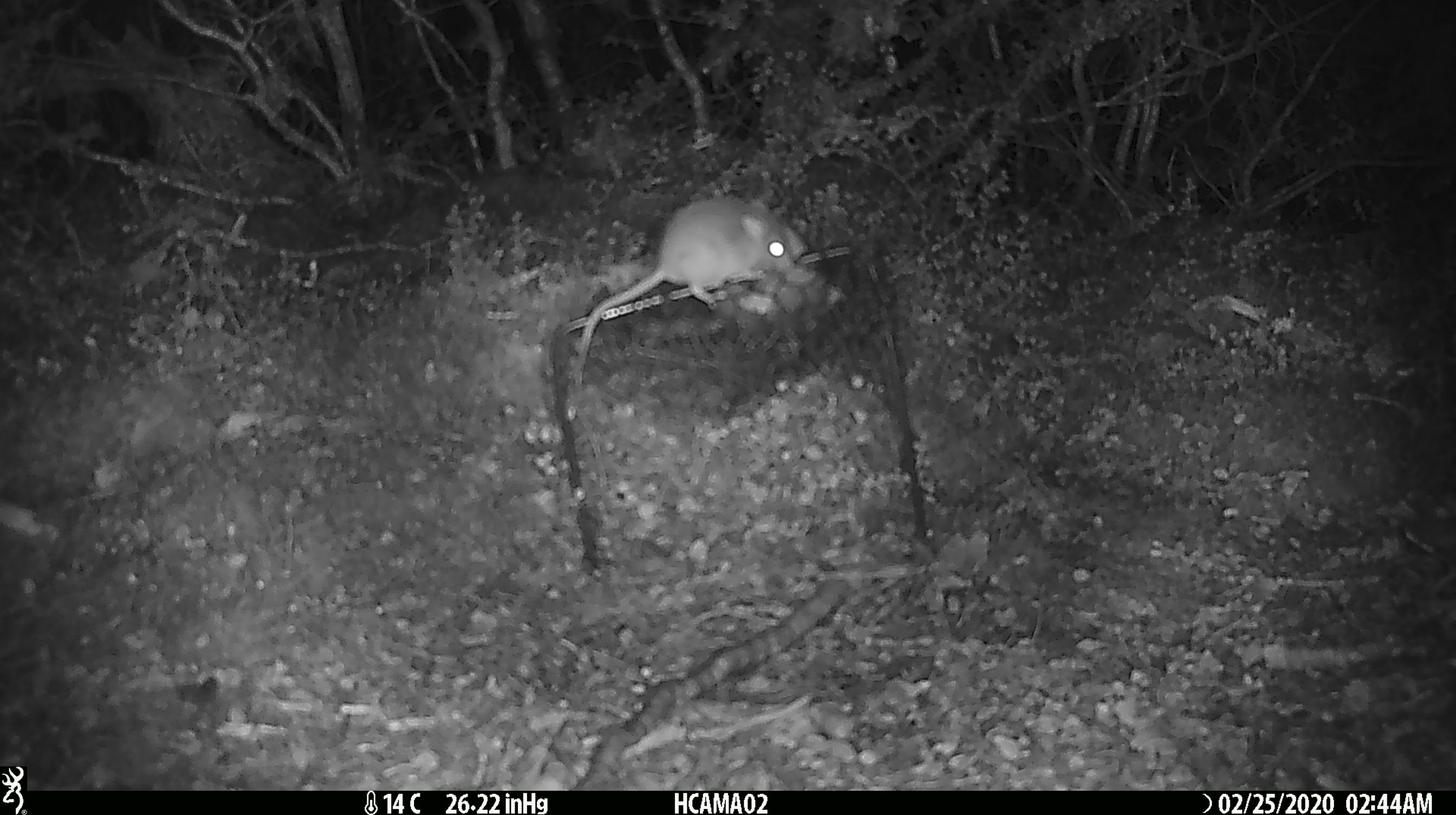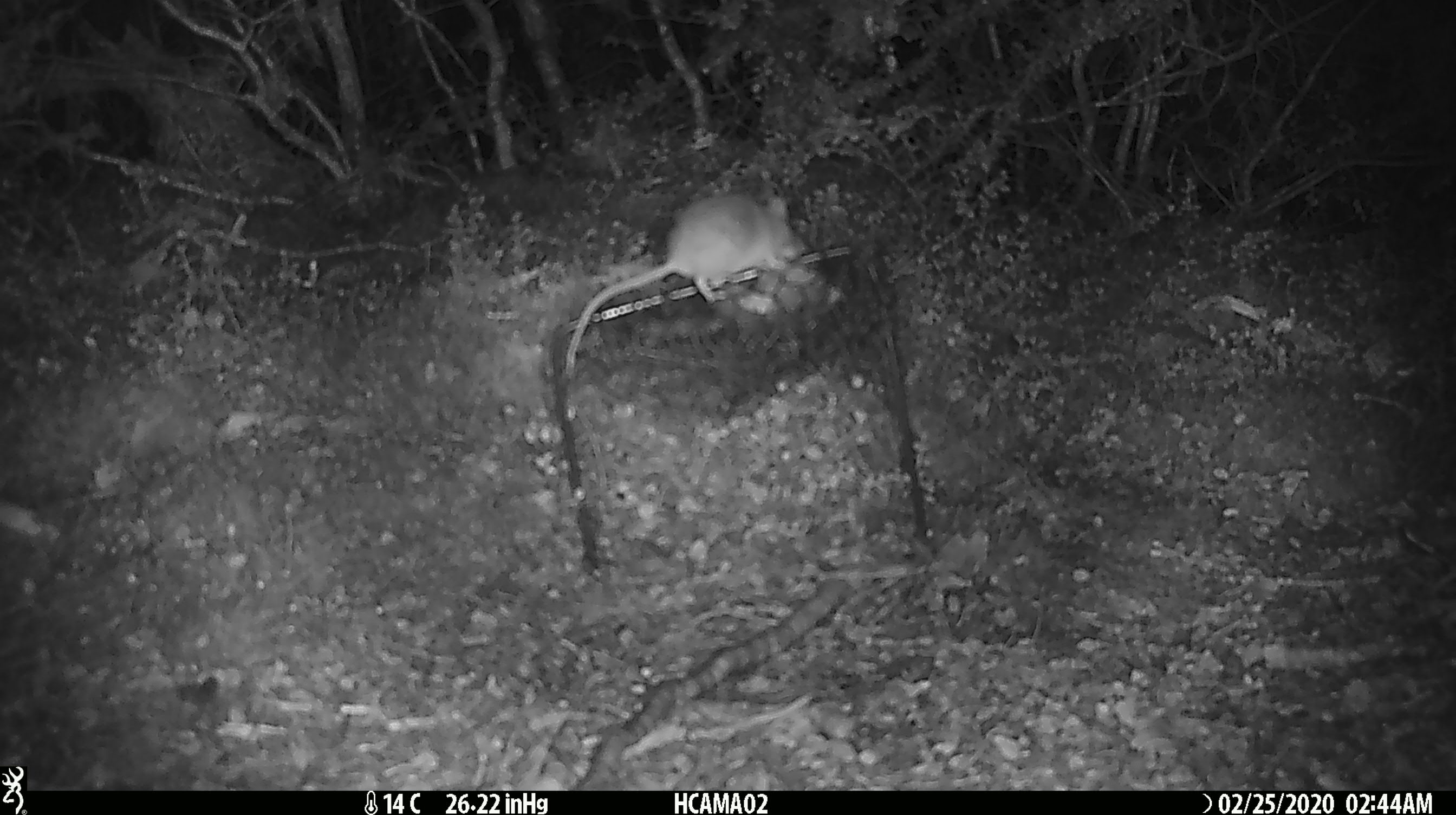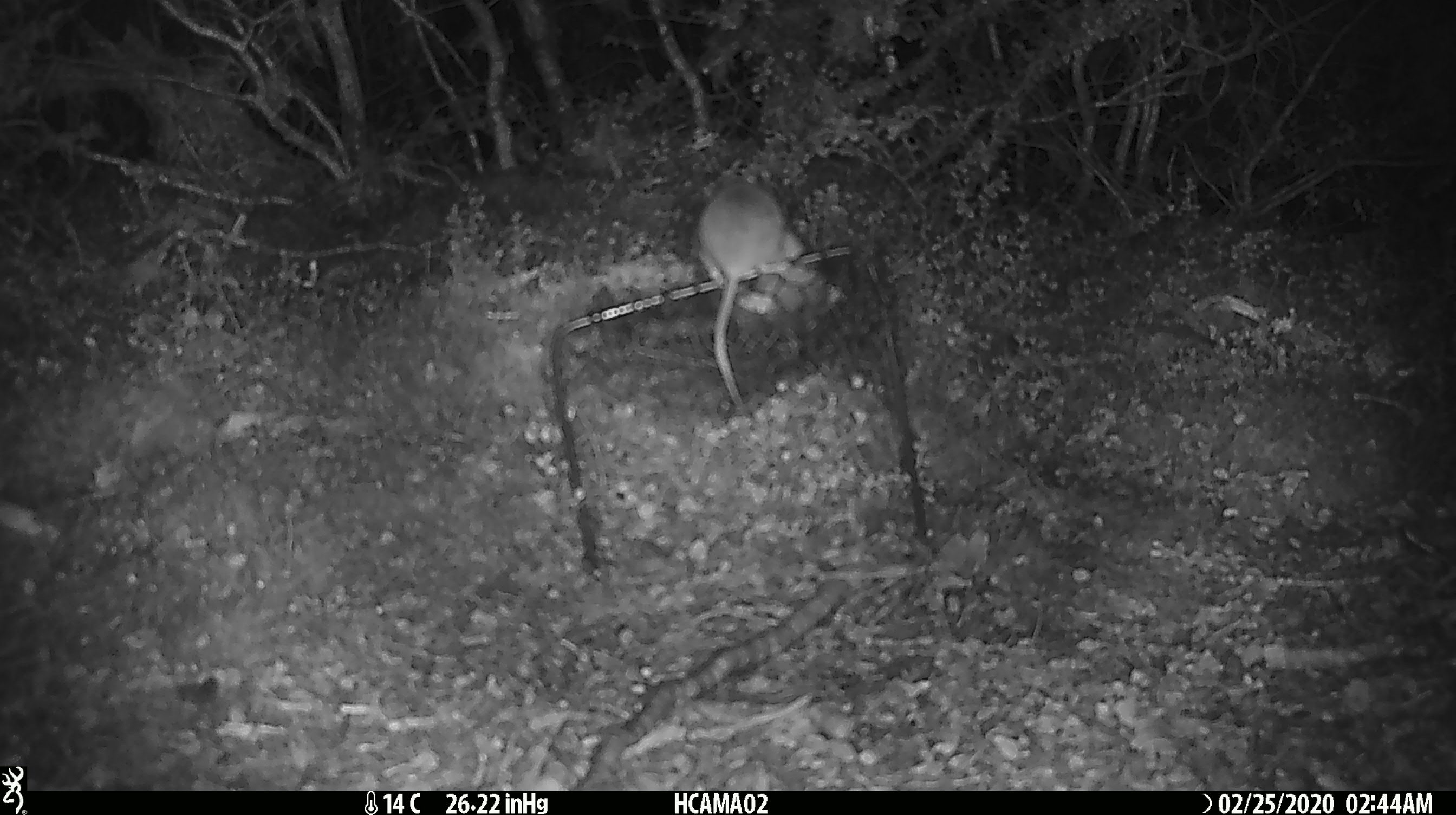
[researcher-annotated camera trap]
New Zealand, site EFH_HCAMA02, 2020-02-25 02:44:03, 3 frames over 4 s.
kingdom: Animalia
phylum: Chordata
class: Mammalia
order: Rodentia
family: Muridae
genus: Mus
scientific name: Mus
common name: mouse